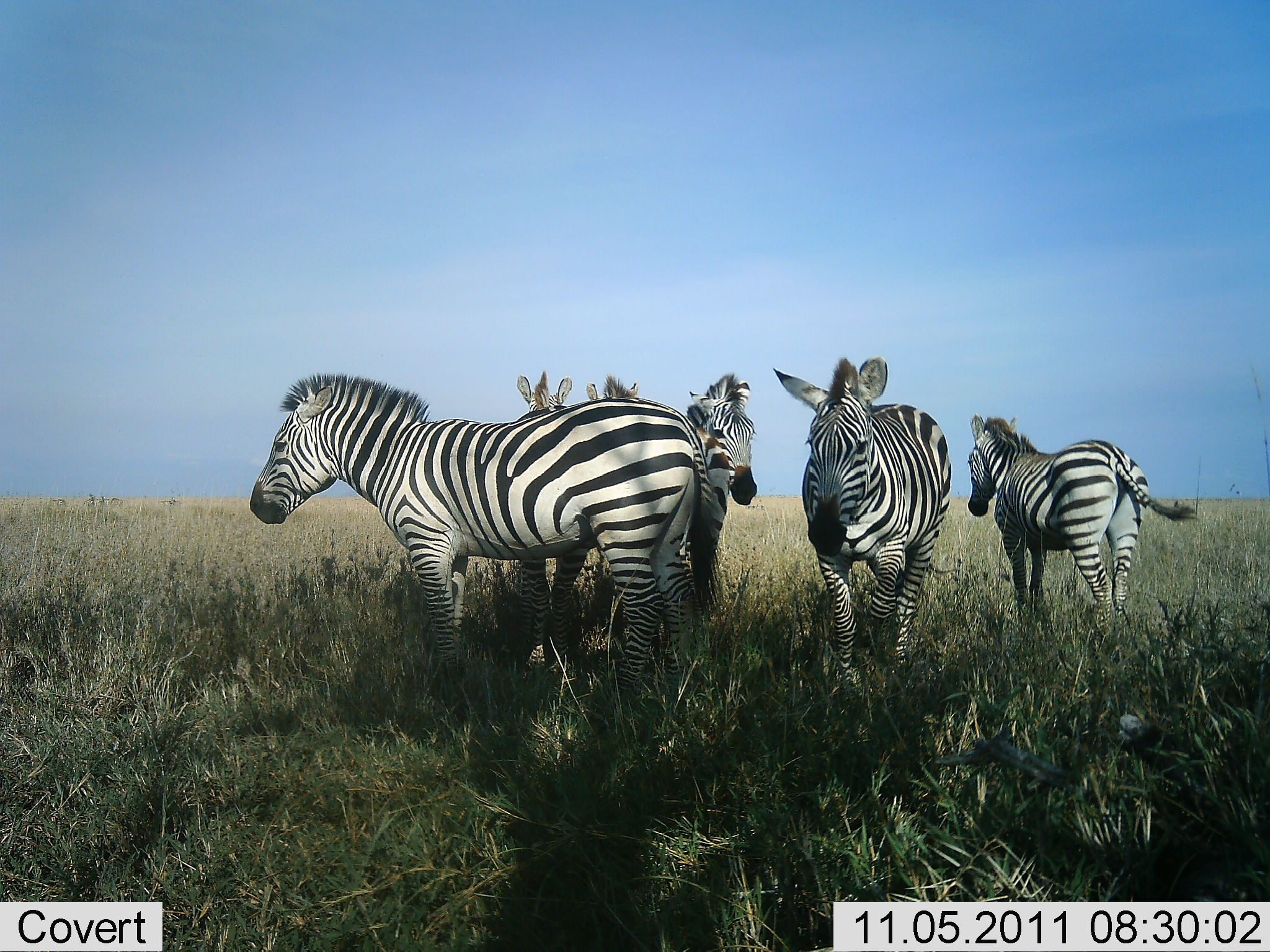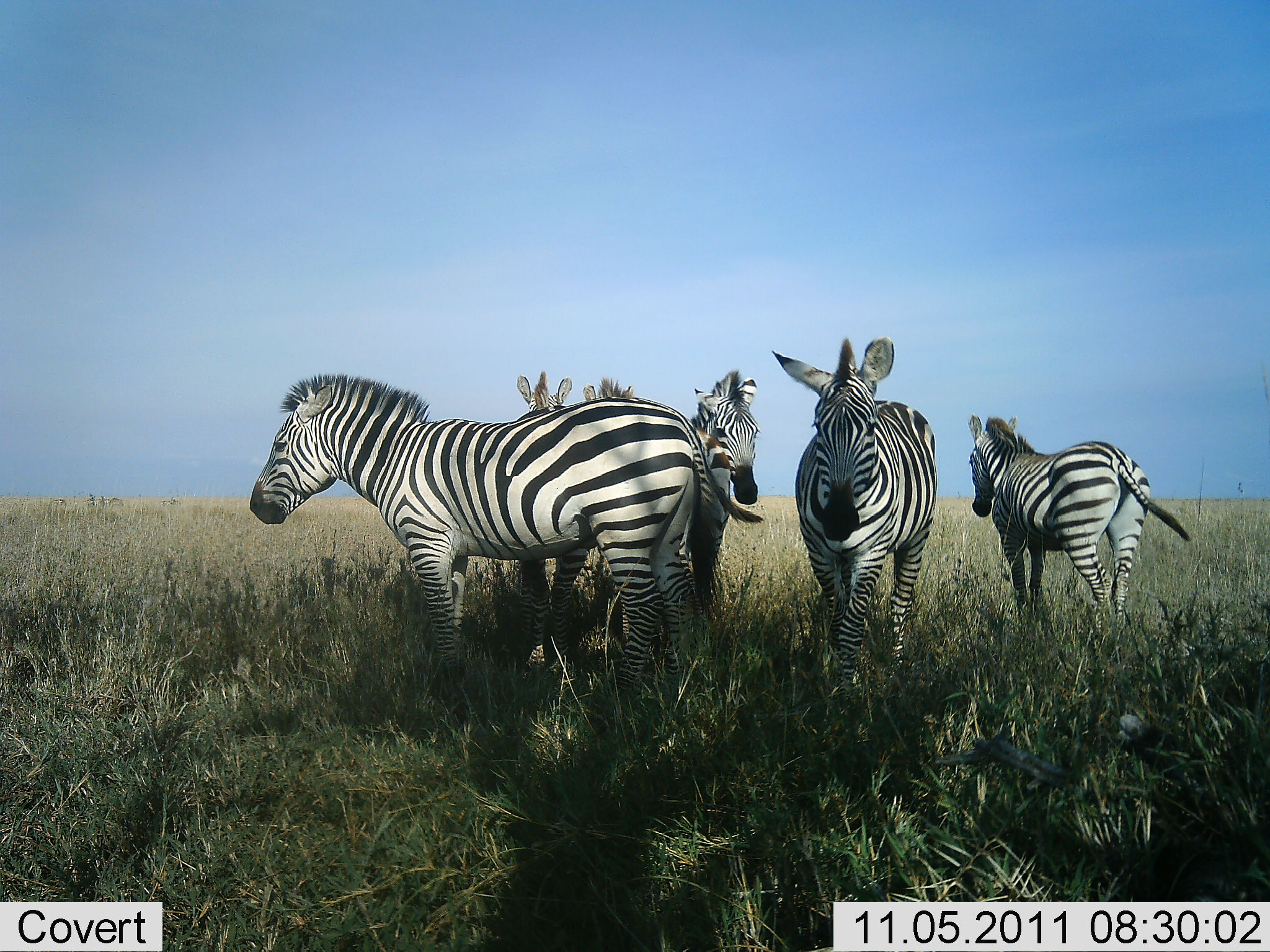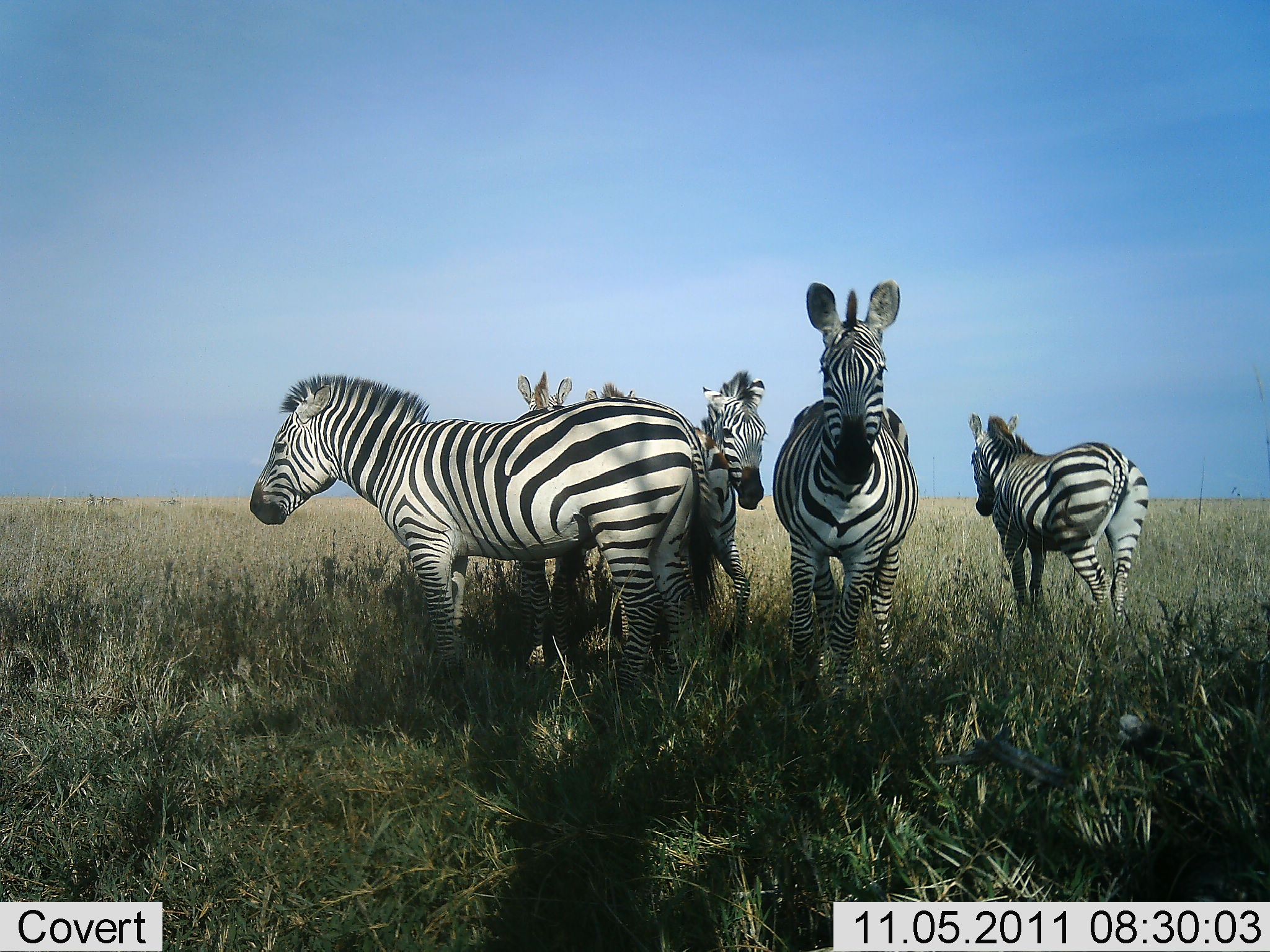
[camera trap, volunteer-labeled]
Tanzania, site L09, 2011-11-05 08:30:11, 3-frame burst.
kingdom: Animalia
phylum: Chordata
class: Mammalia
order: Perissodactyla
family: Equidae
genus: Equus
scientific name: Equus quagga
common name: plains zebra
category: zebra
Zebra (plains zebra) (Equus quagga), count 6. Behavior (volunteer vote fractions): standing 91%, resting 9%, moving 0%, interacting 27%. Young present (vote fraction): 0%. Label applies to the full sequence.